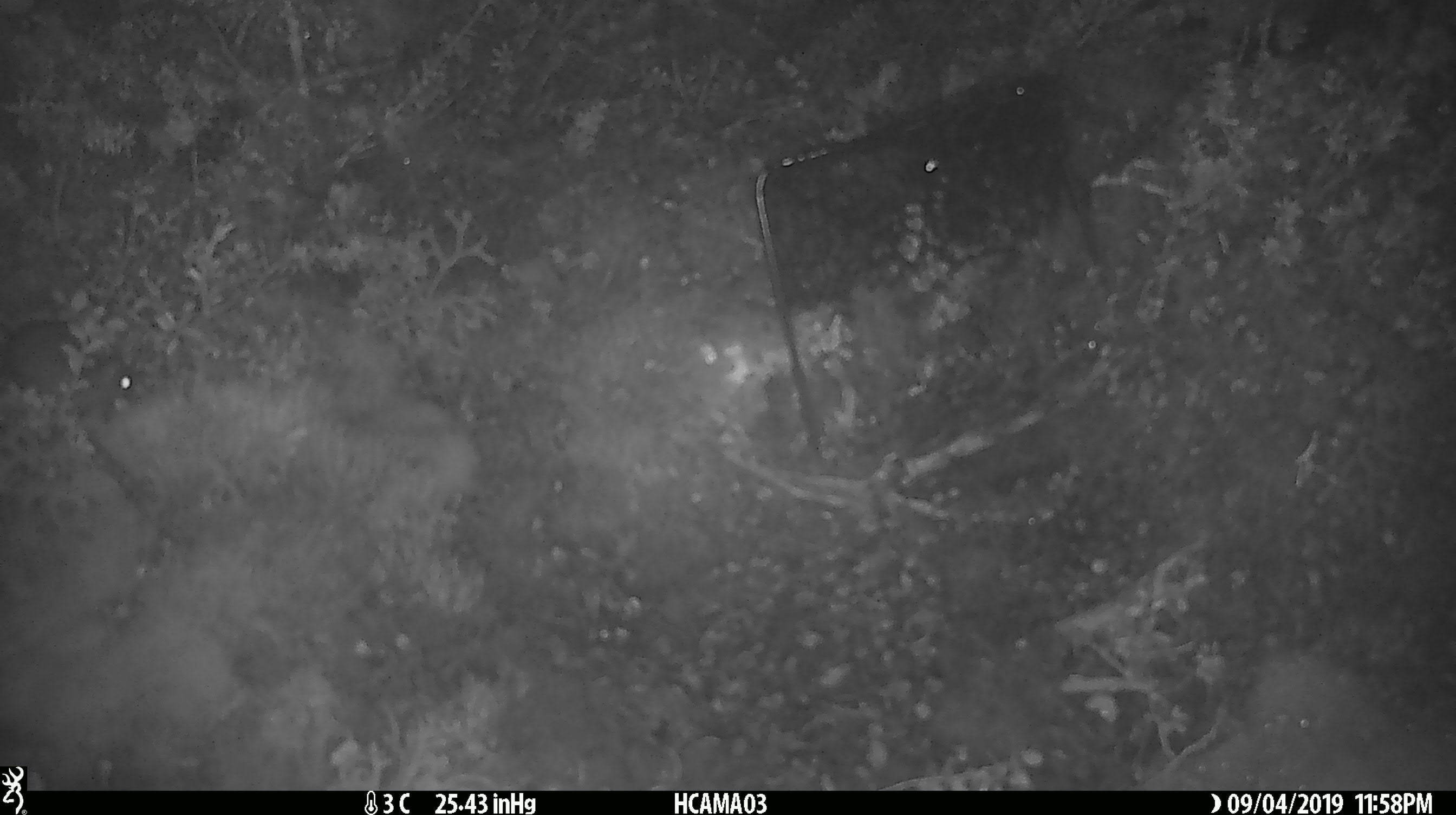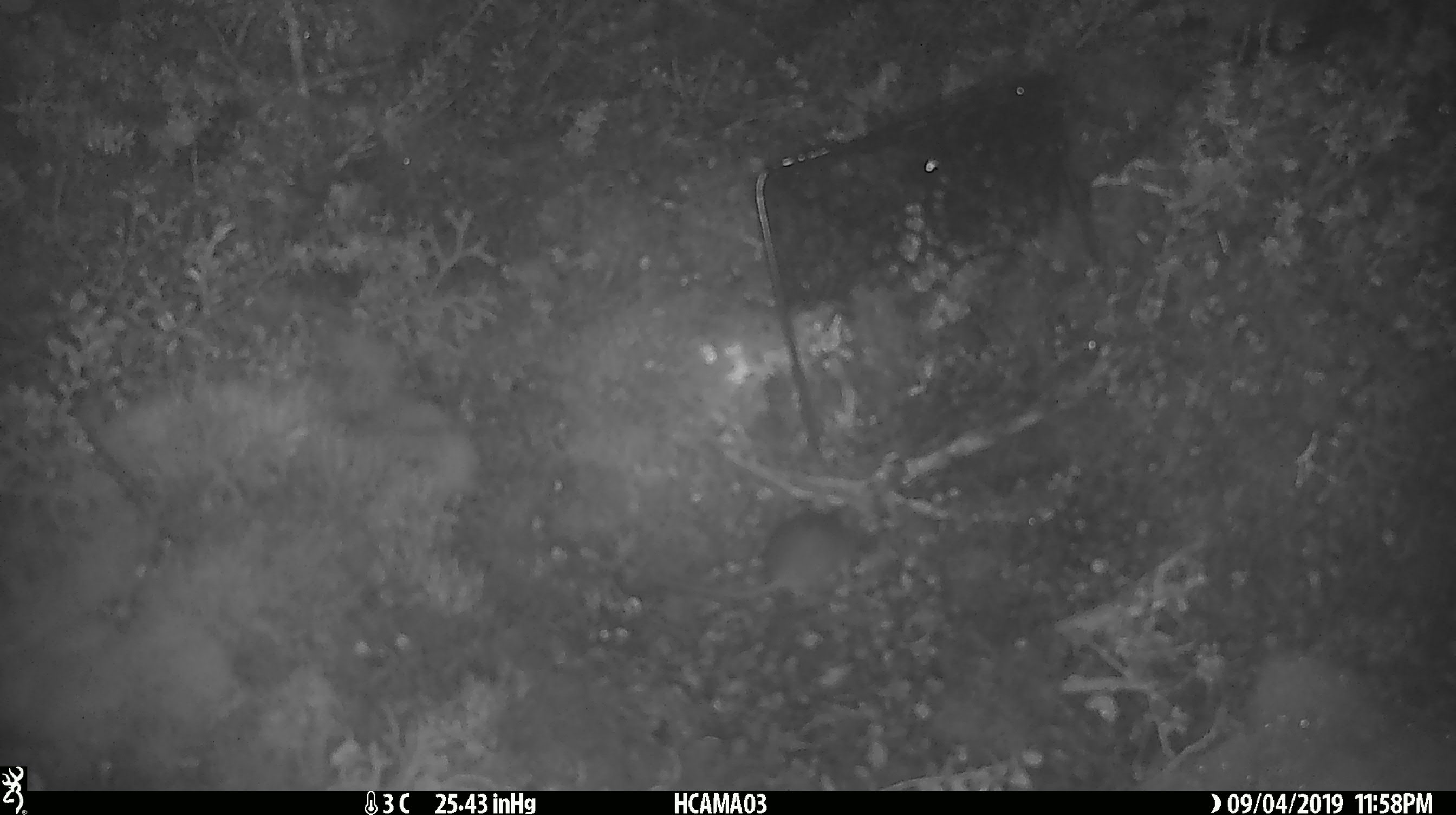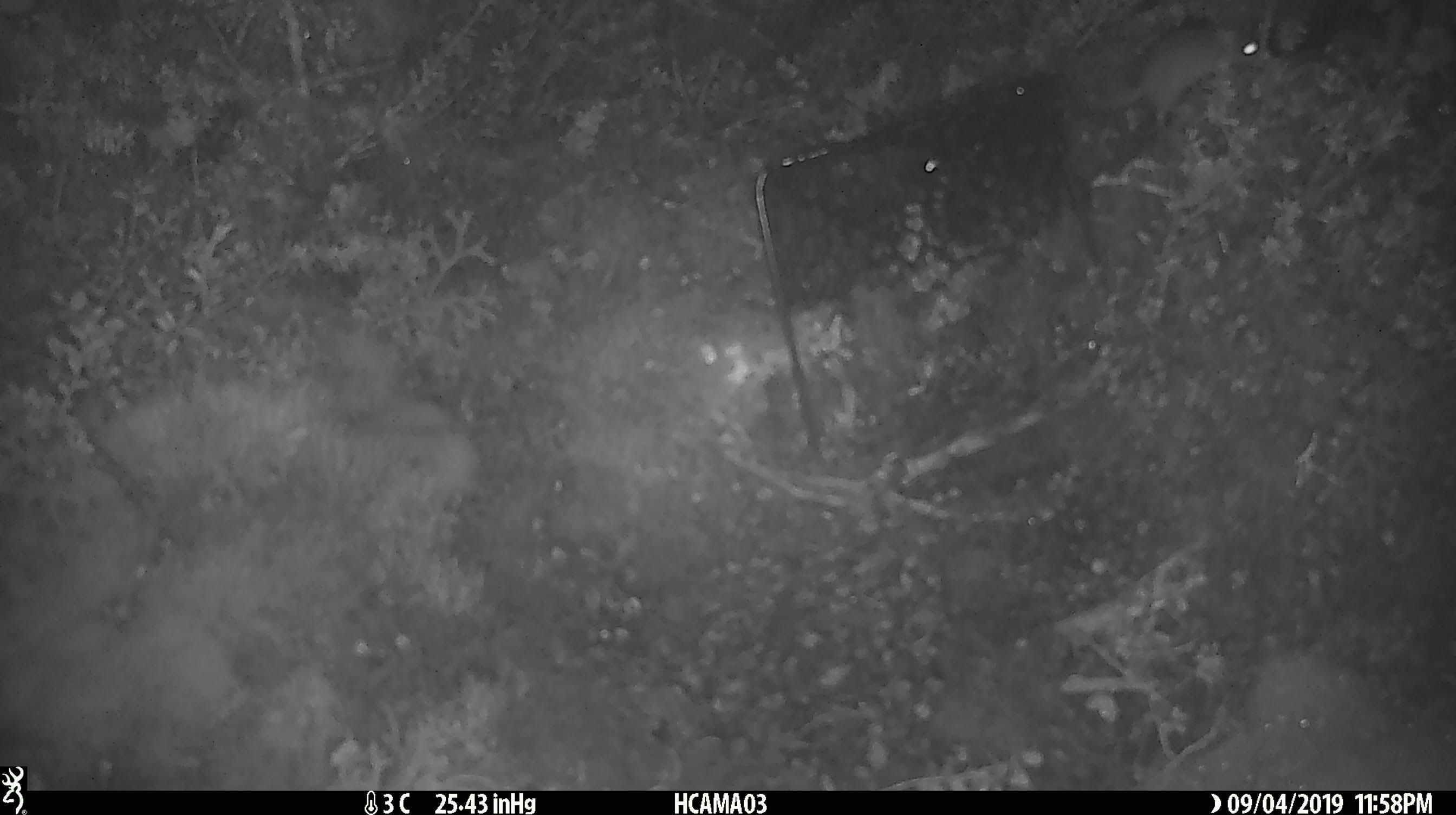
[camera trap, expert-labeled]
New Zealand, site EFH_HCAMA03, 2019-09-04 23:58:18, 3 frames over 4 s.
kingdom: Animalia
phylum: Chordata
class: Mammalia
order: Rodentia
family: Muridae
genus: Mus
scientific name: Mus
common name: mouse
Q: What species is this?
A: Mouse (Mus).